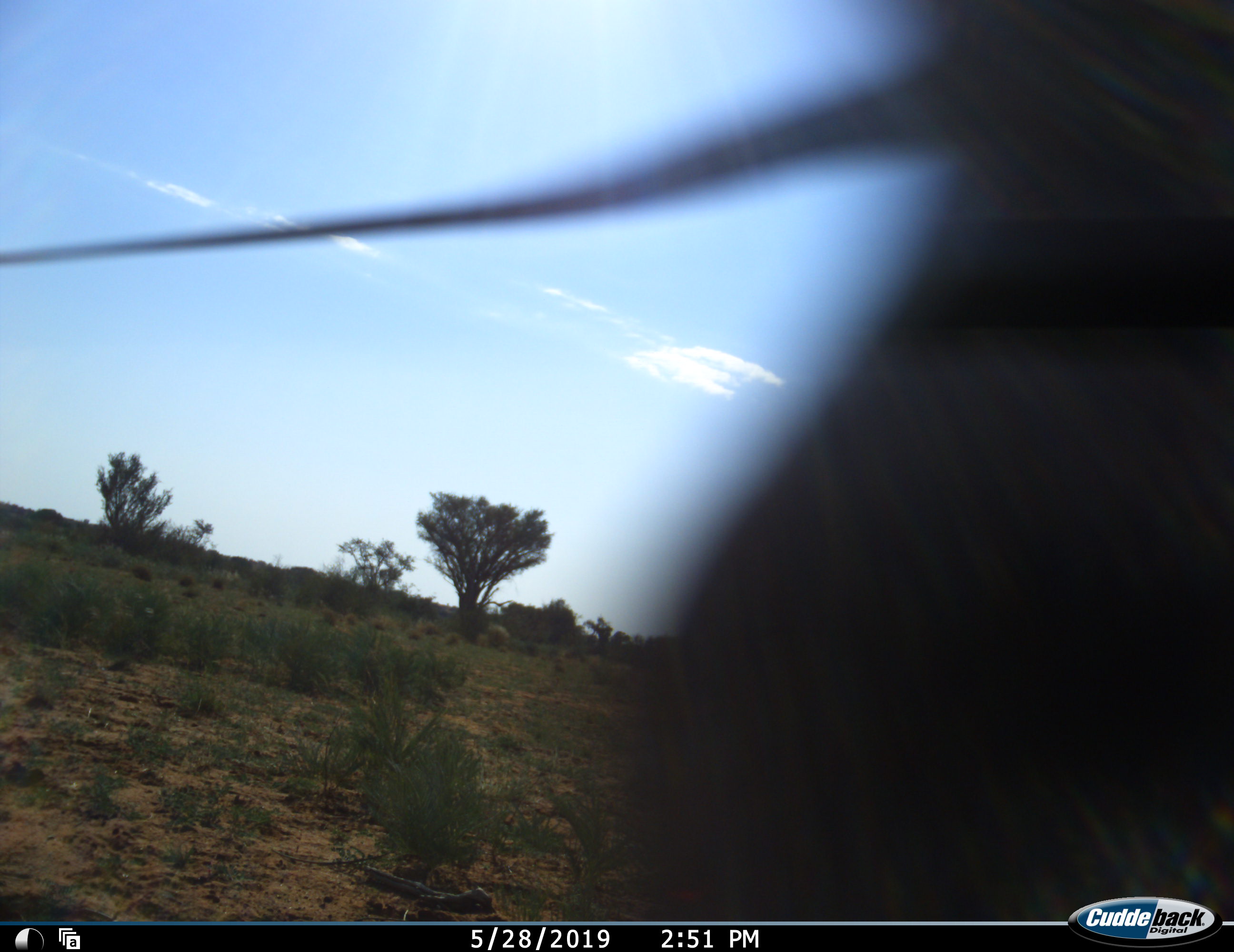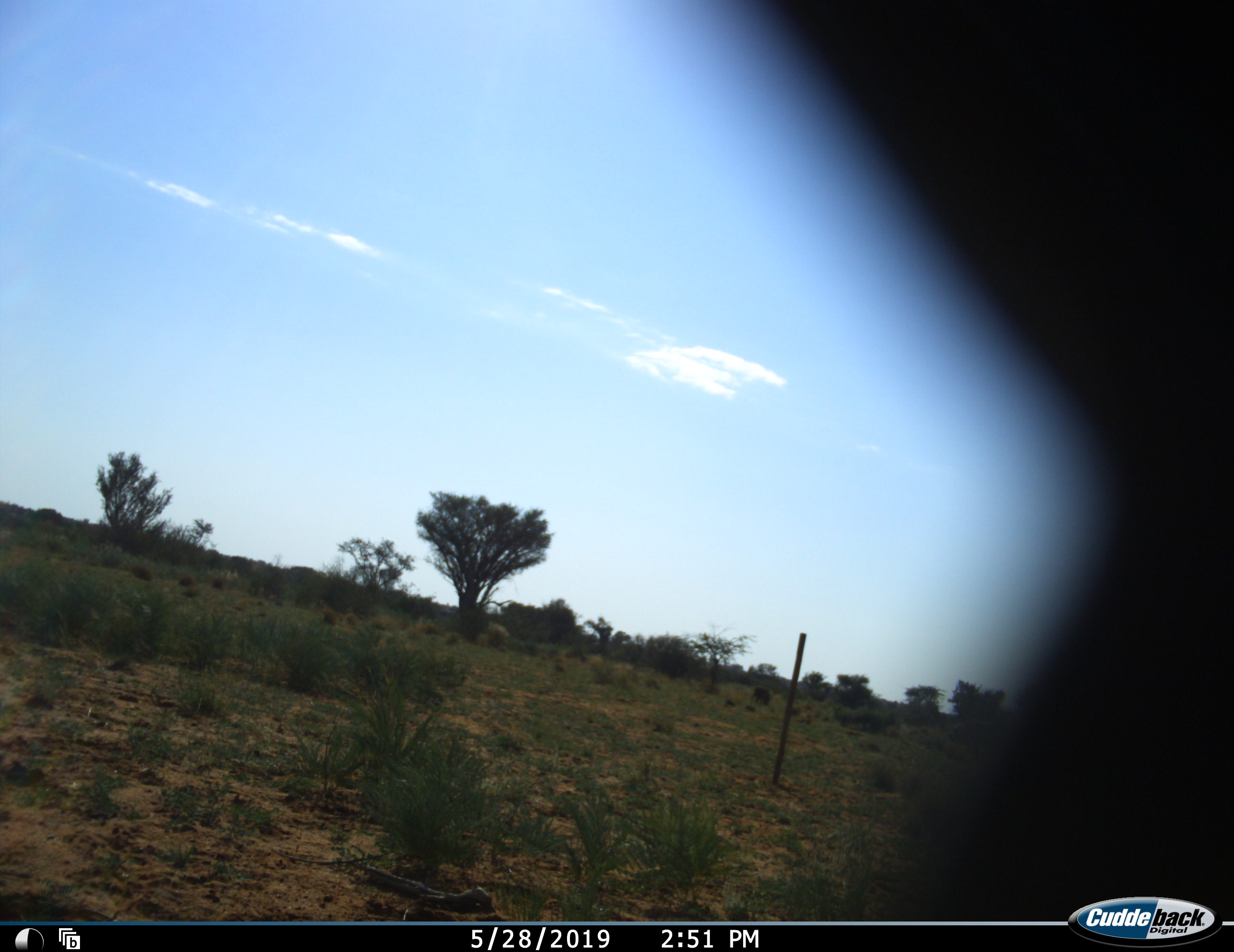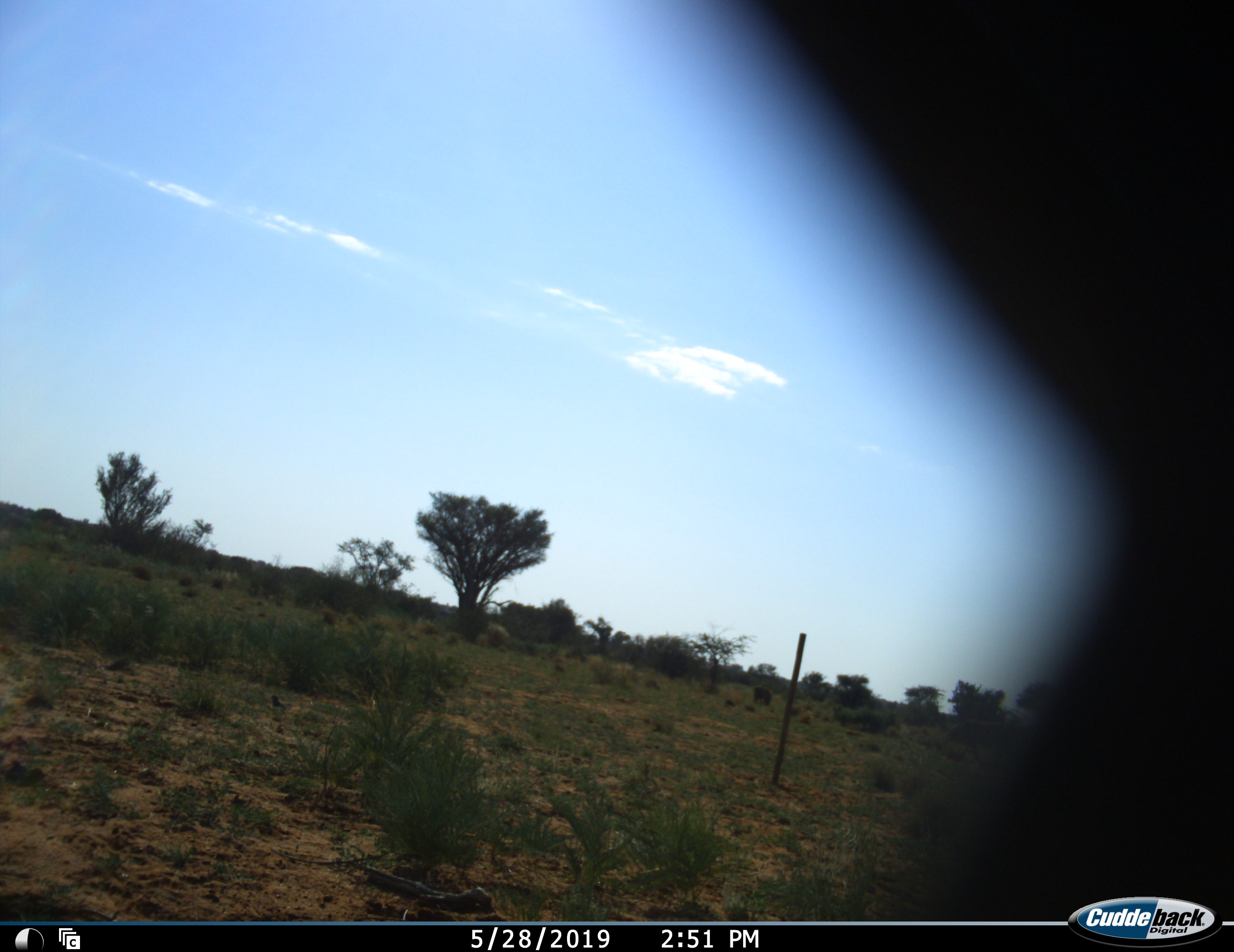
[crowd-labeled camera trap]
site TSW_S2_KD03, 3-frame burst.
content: unidentified animal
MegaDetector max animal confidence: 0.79